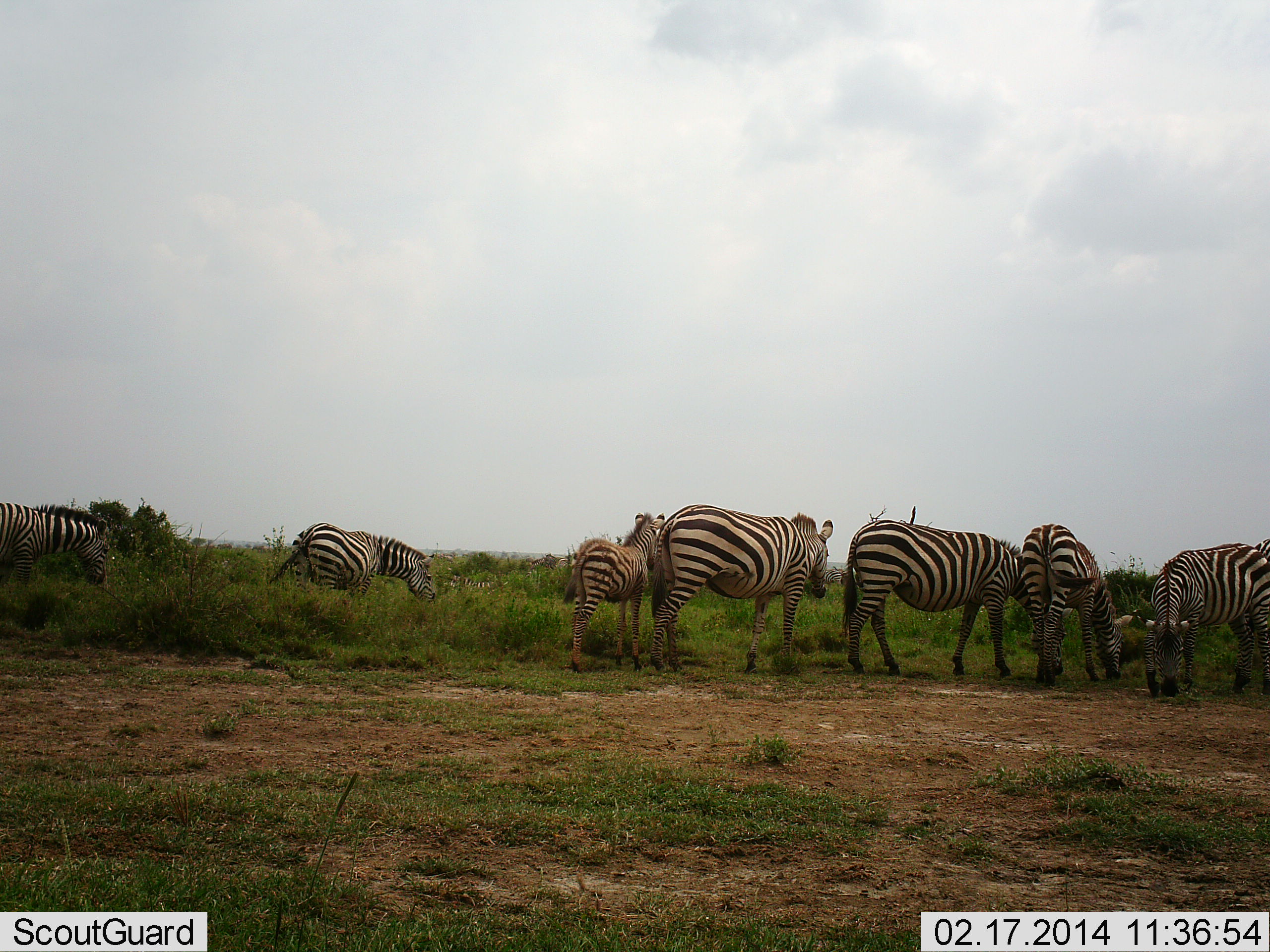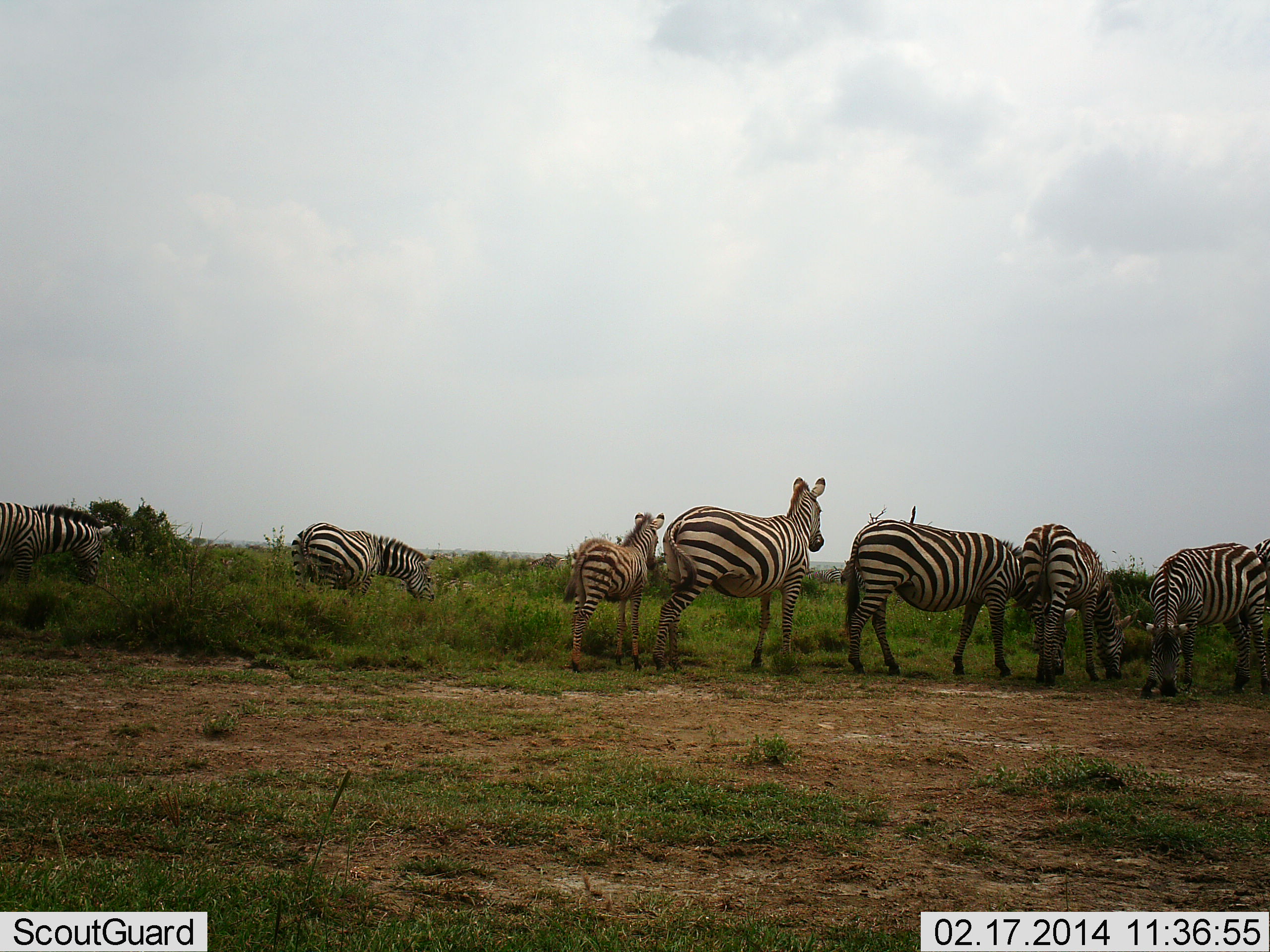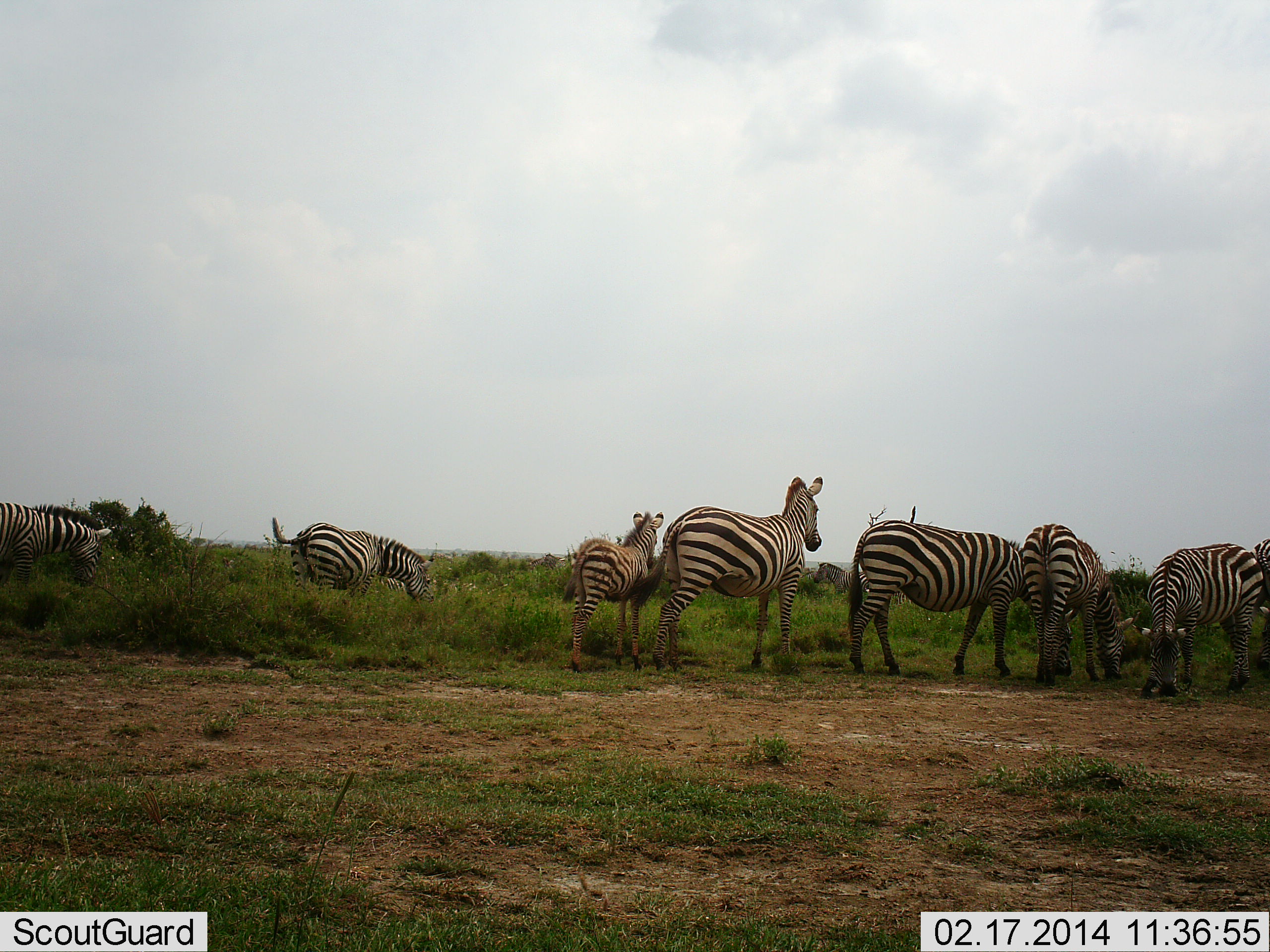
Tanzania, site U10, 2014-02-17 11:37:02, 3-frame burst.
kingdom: Animalia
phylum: Chordata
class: Mammalia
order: Perissodactyla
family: Equidae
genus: Equus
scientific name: Equus quagga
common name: plains zebra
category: zebra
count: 7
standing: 70%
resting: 0%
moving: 20%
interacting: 0%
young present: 60%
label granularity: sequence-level